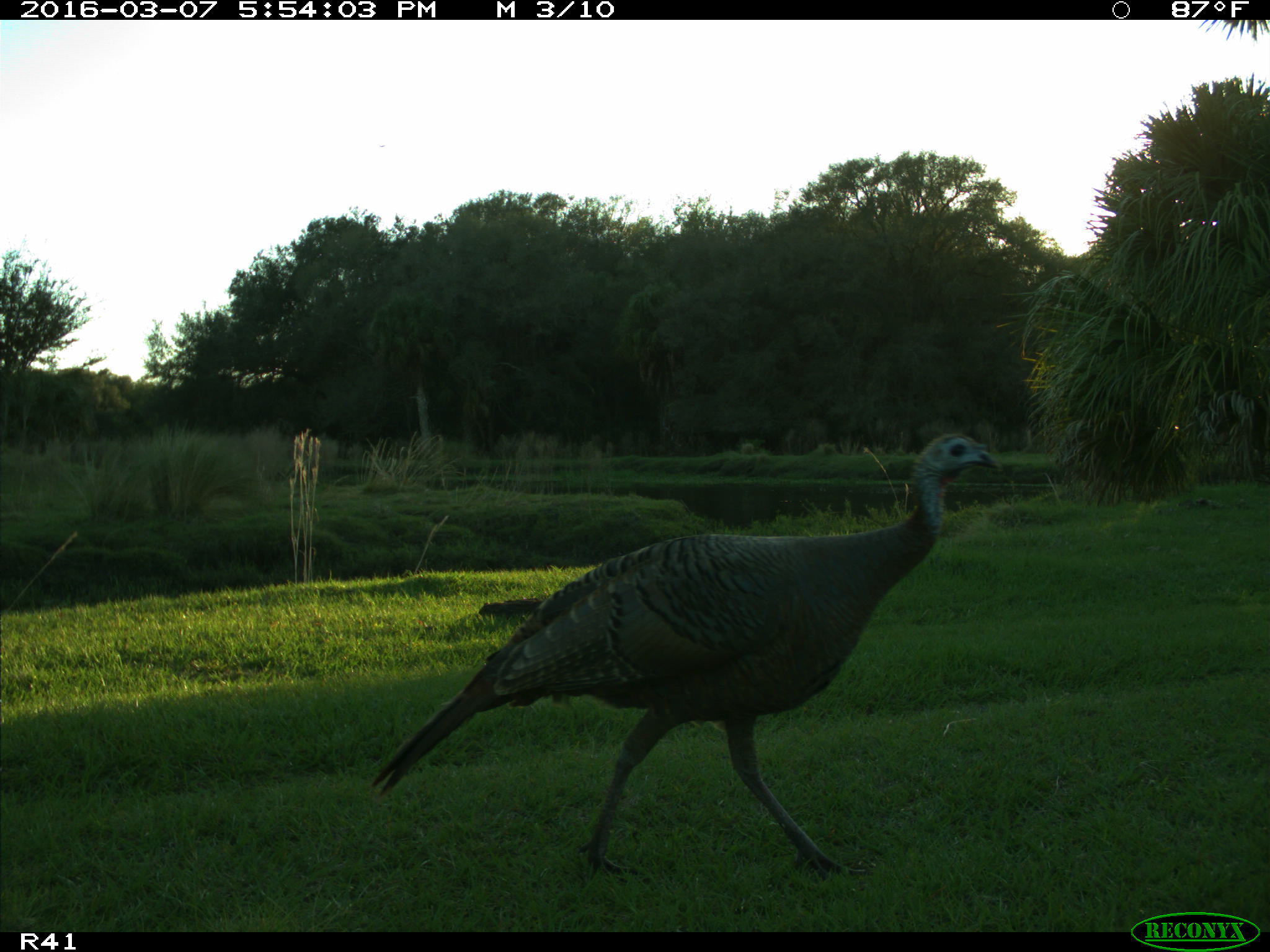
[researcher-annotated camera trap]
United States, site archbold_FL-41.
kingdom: Animalia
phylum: Chordata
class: Aves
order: Galliformes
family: Phasianidae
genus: Meleagris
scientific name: Meleagris gallopavo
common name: wild turkey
Meleagris gallopavo (wild turkey).